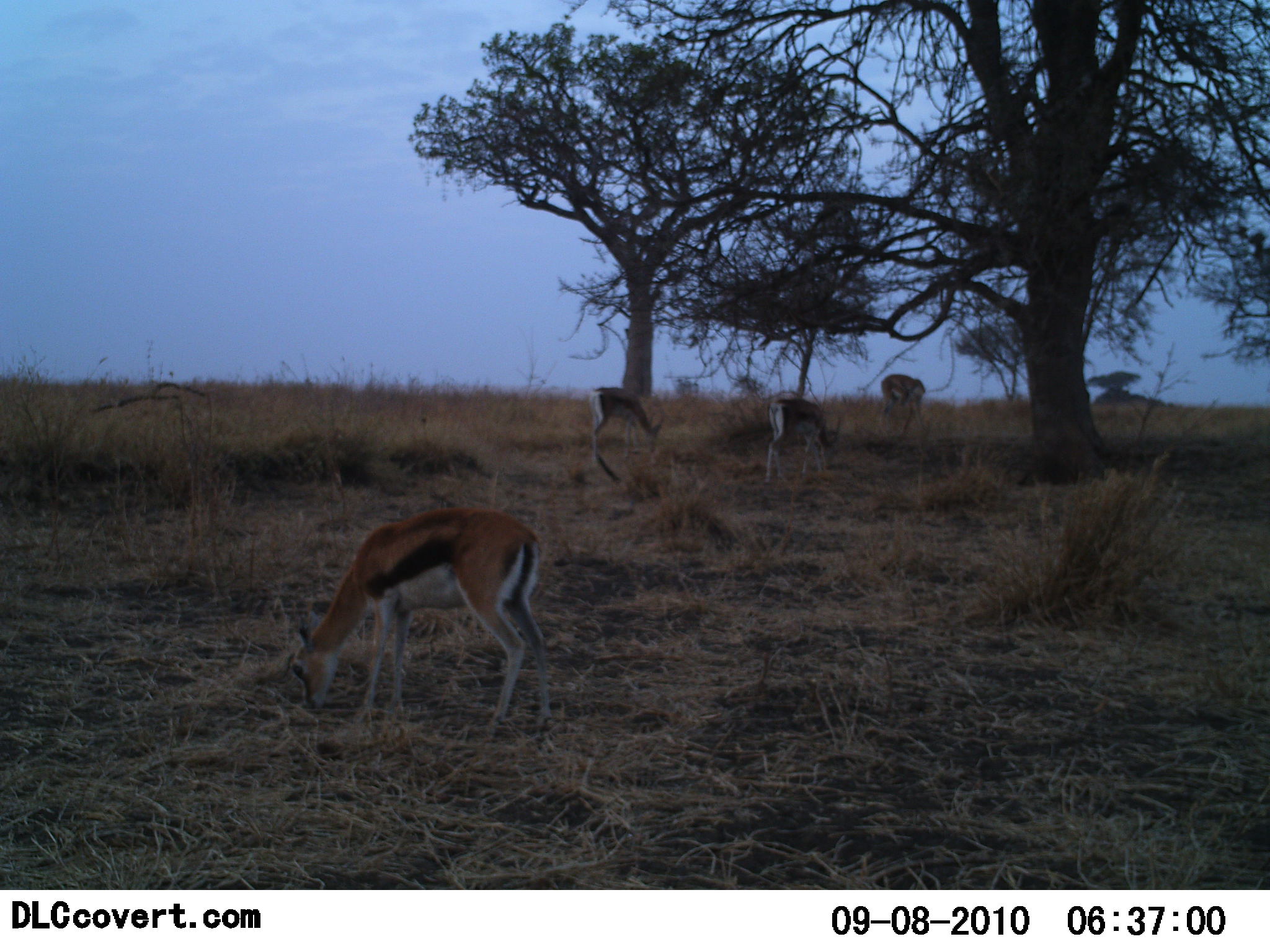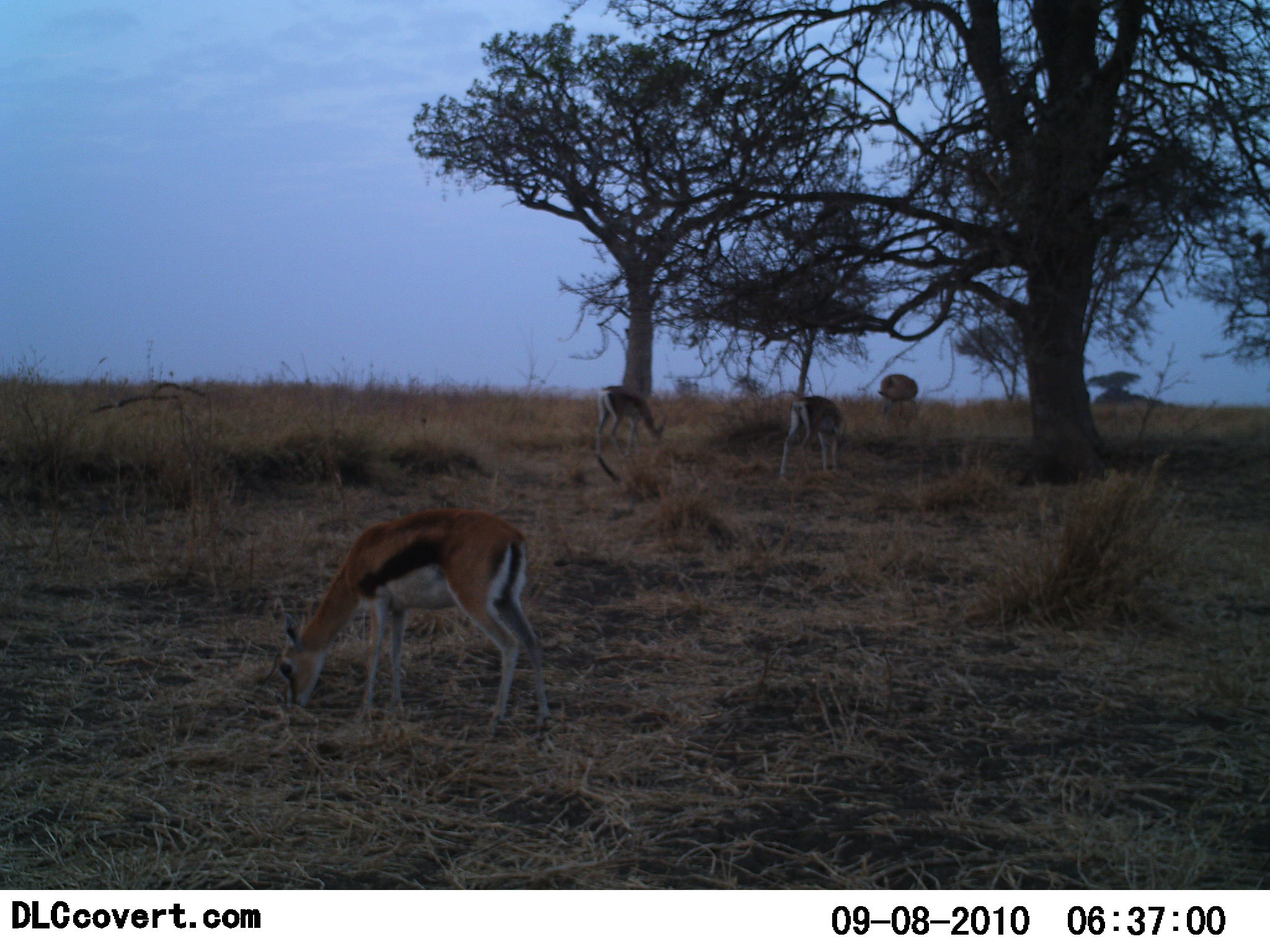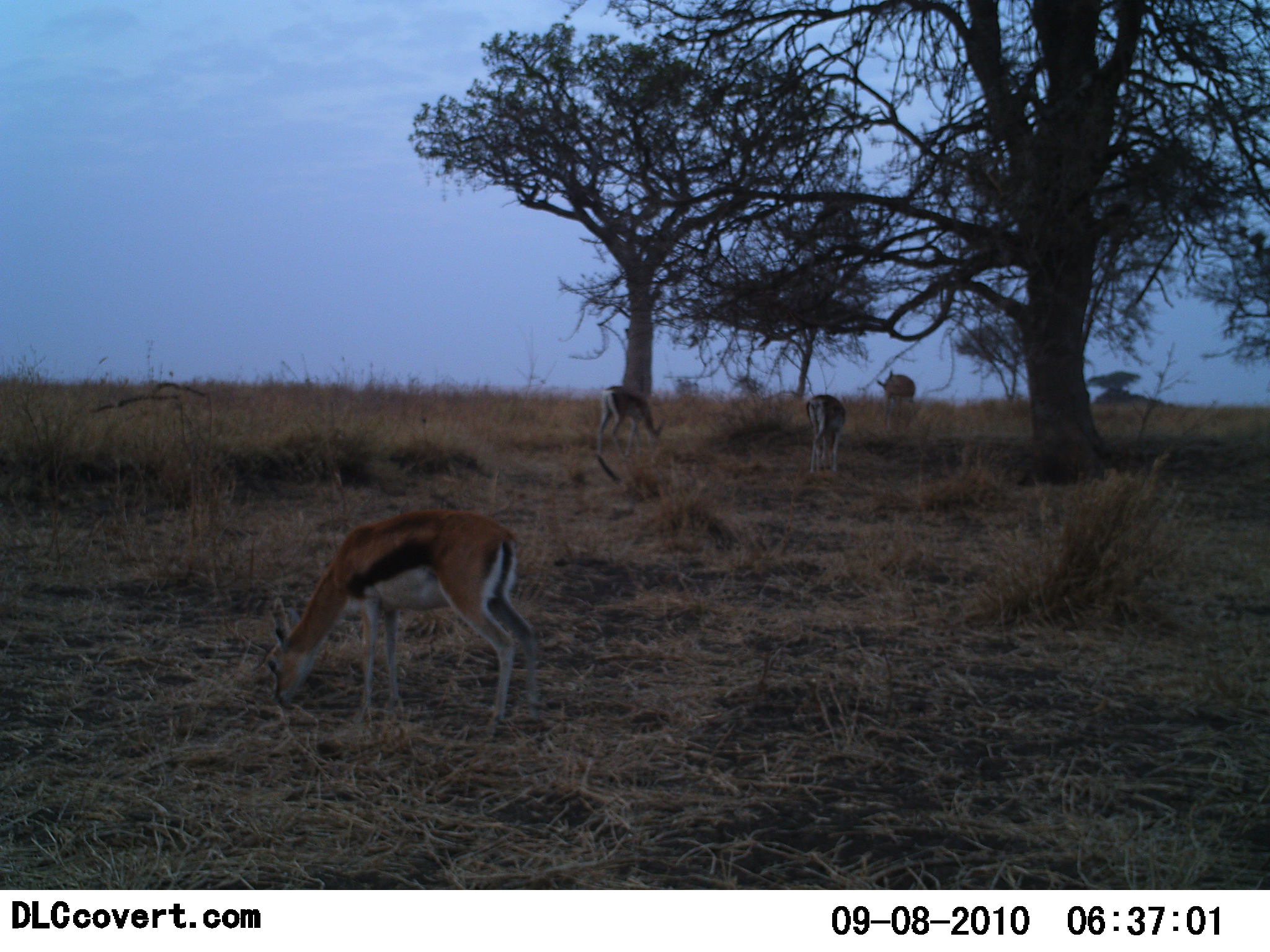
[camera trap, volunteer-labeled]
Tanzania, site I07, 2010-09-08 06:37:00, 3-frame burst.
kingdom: Animalia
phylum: Chordata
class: Mammalia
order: Artiodactyla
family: Bovidae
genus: Eudorcas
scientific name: Eudorcas thomsonii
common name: thomson's gazelle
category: gazellethomsons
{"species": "gazellethomsons (thomson's gazelle) (Eudorcas thomsonii)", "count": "4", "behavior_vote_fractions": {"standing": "39%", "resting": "0%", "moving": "6%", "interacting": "0%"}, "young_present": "11%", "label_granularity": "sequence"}